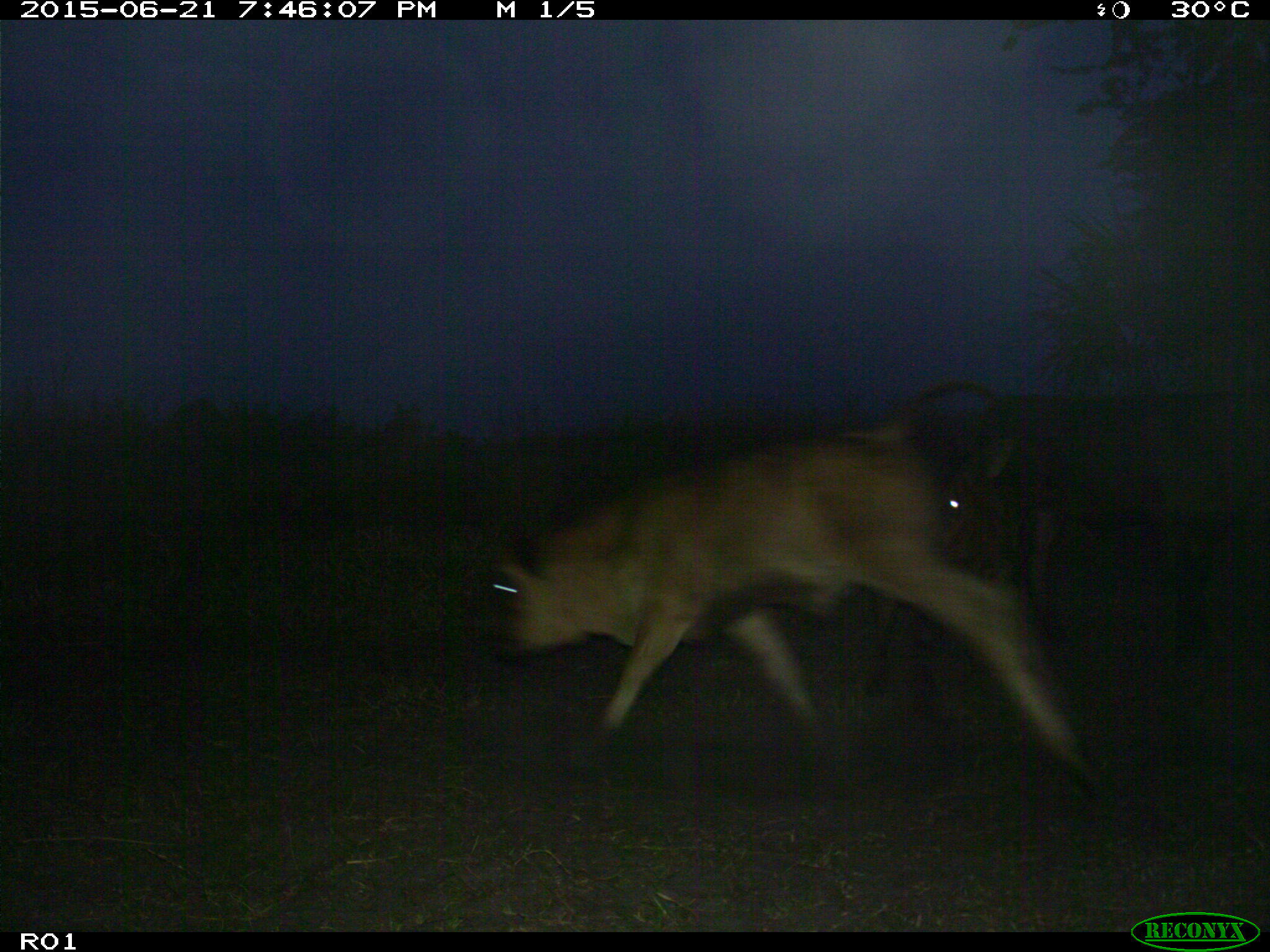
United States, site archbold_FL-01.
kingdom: Animalia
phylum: Chordata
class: Mammalia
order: Artiodactyla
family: Bovidae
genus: Bos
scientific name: Bos taurus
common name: domestic cow